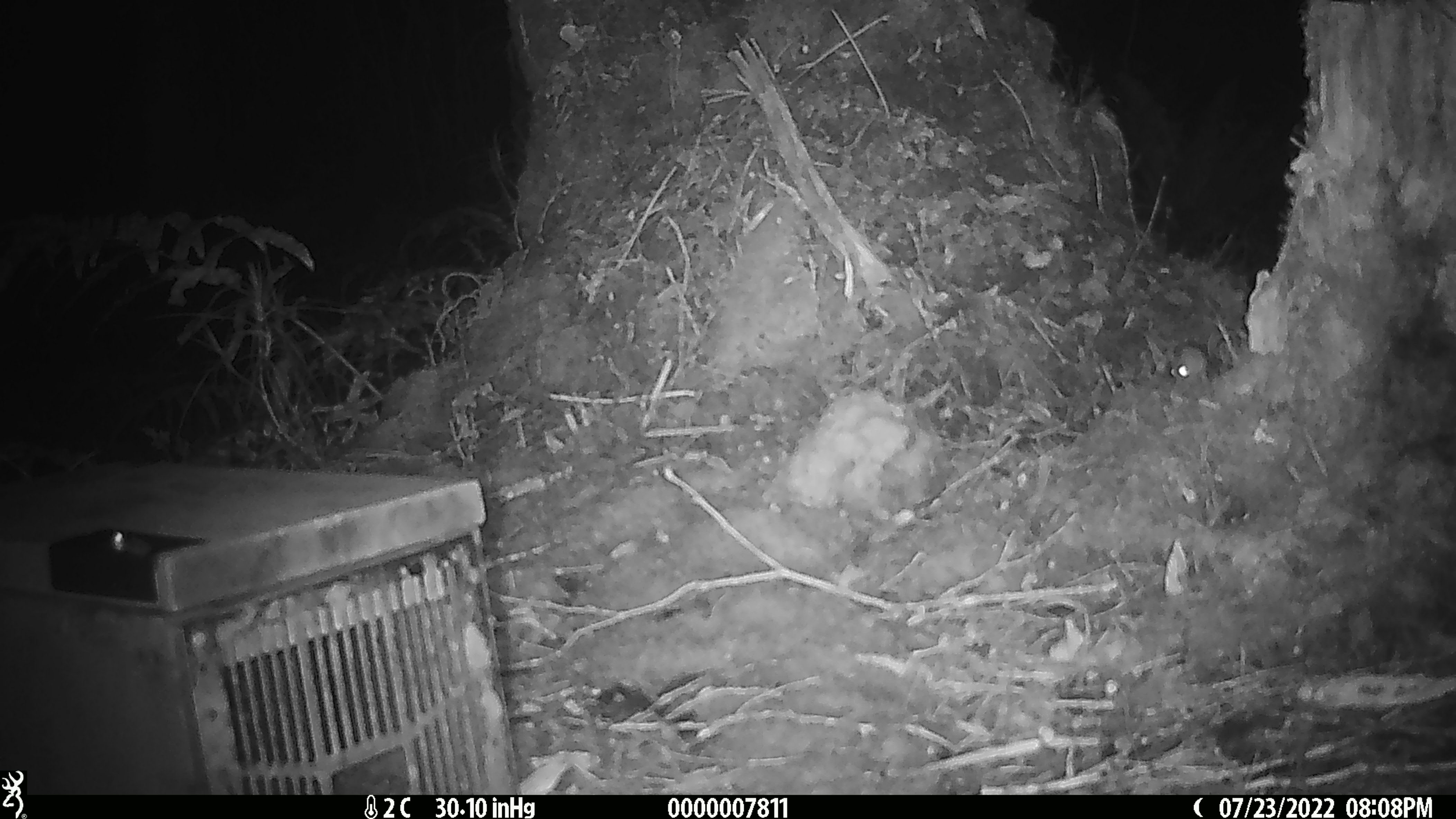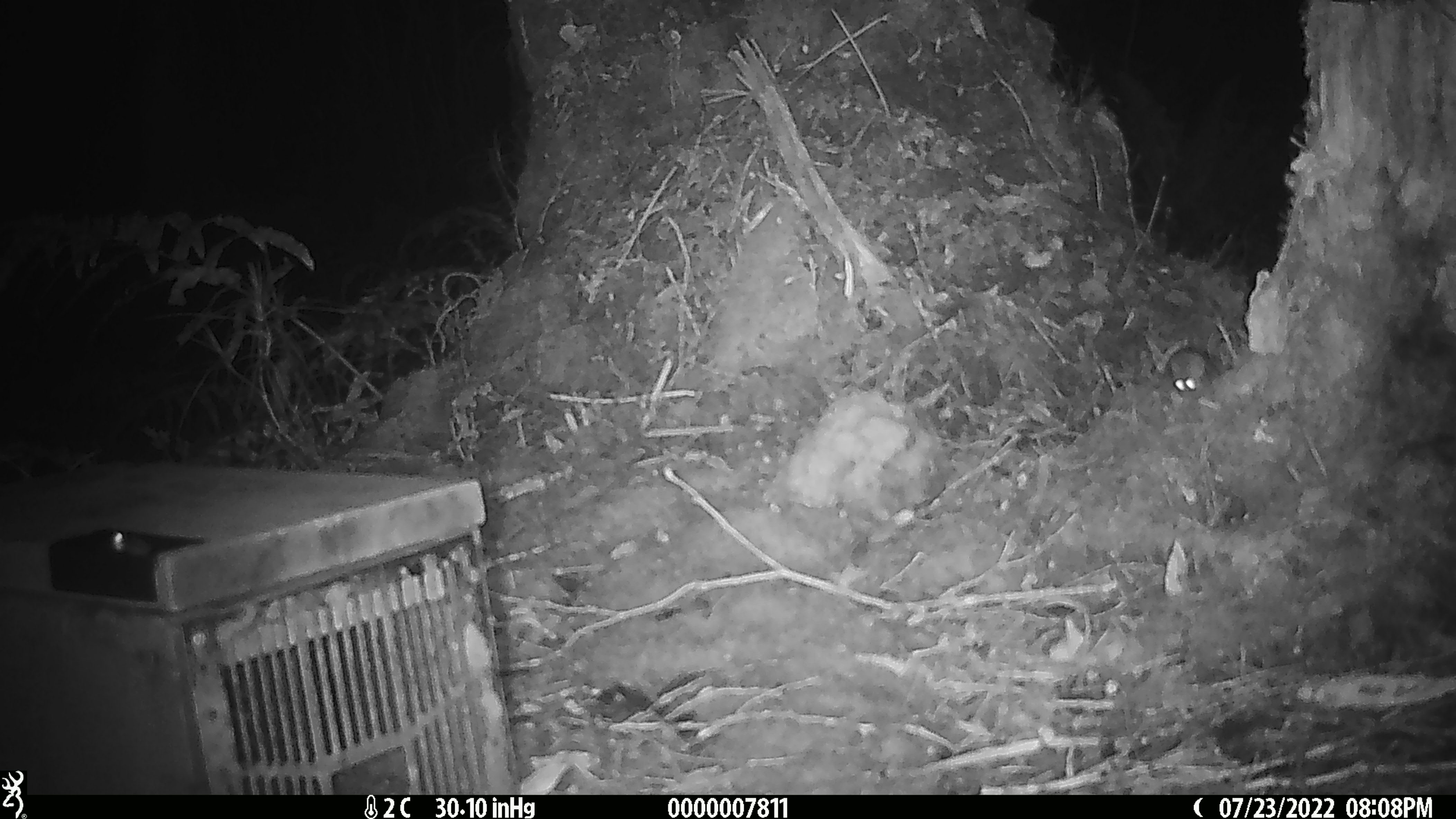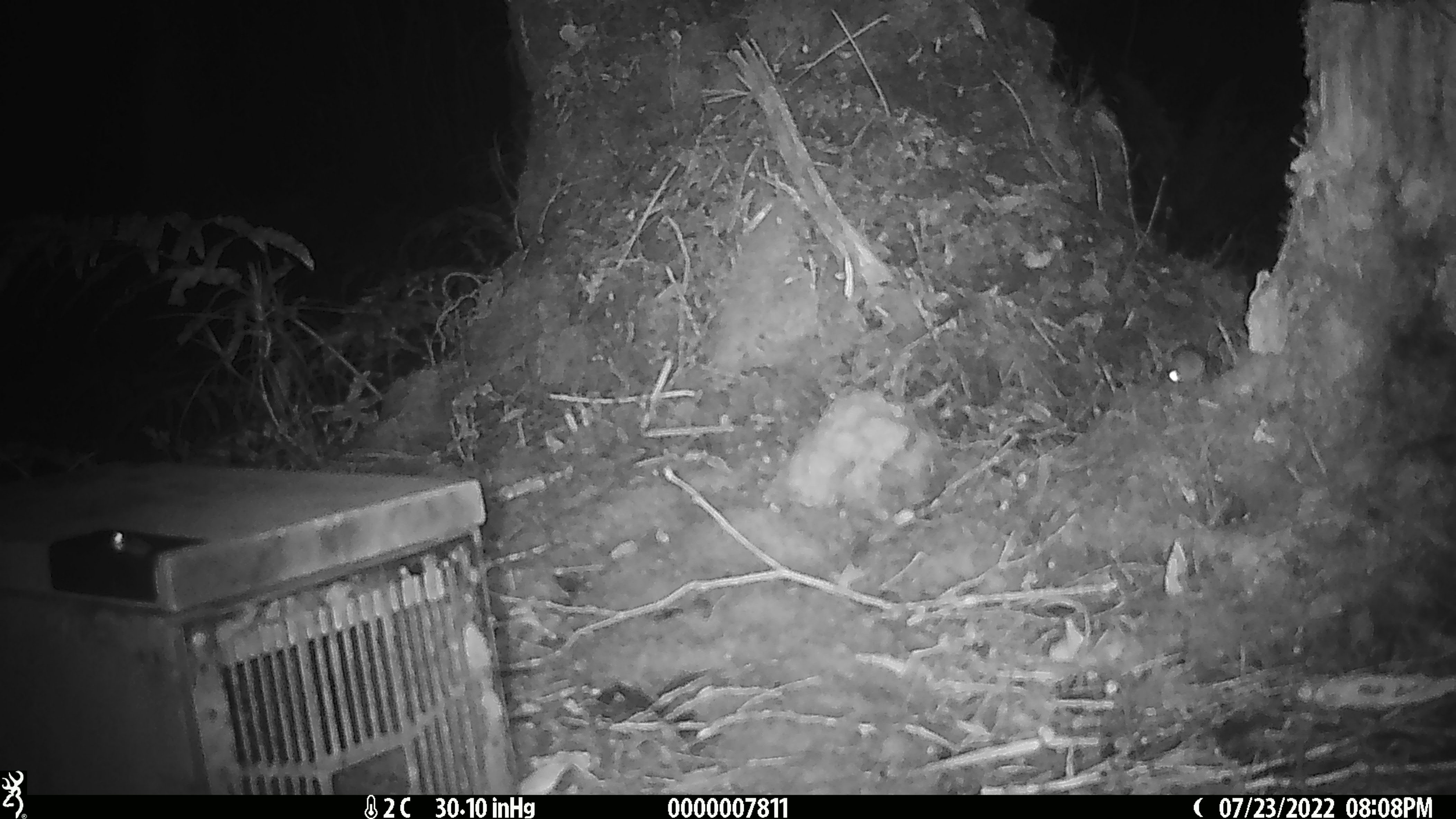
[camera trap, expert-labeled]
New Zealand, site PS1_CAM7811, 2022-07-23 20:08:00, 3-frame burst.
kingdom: Animalia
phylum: Chordata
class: Mammalia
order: Rodentia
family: Muridae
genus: Mus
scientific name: Mus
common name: mouse